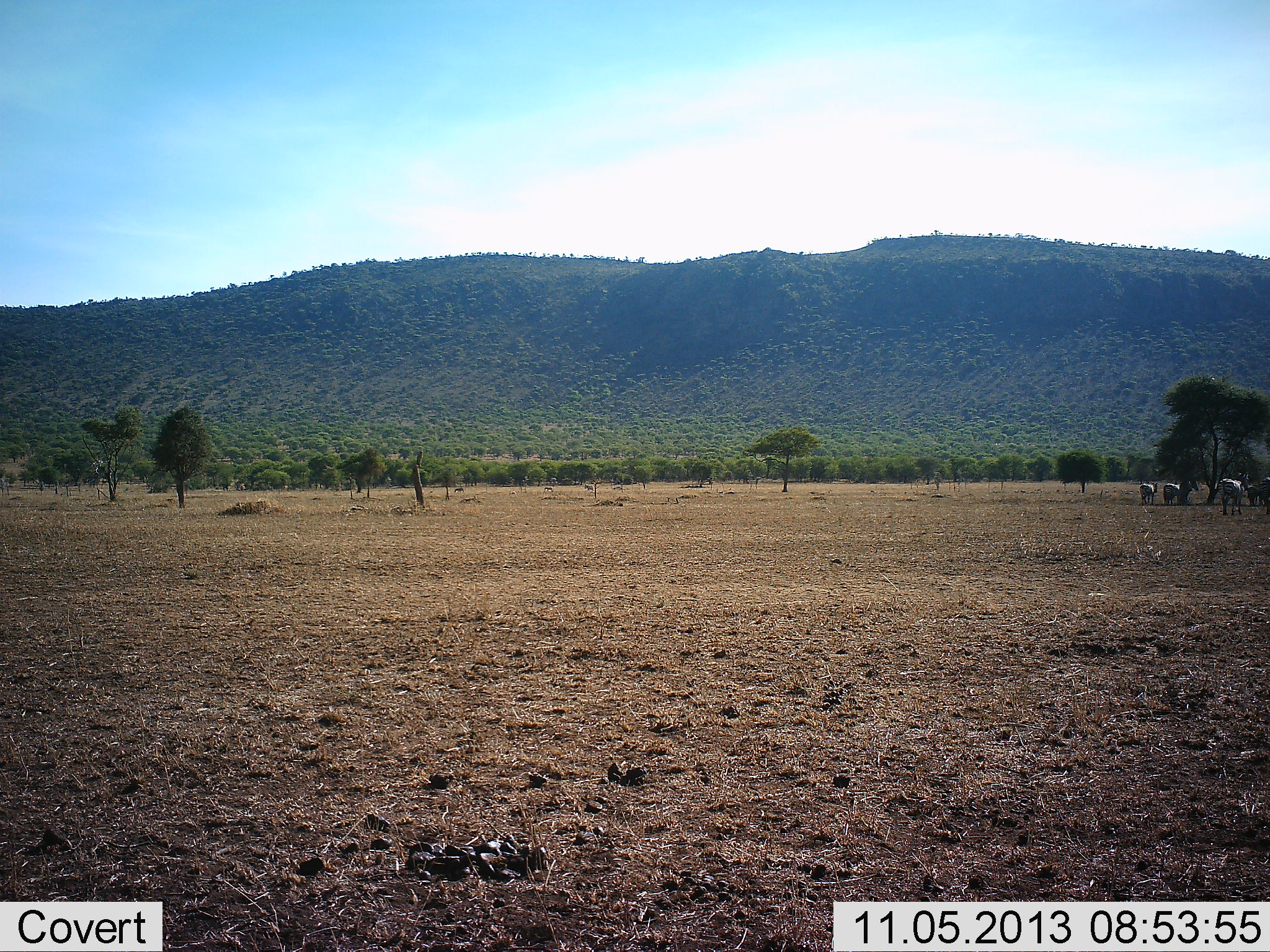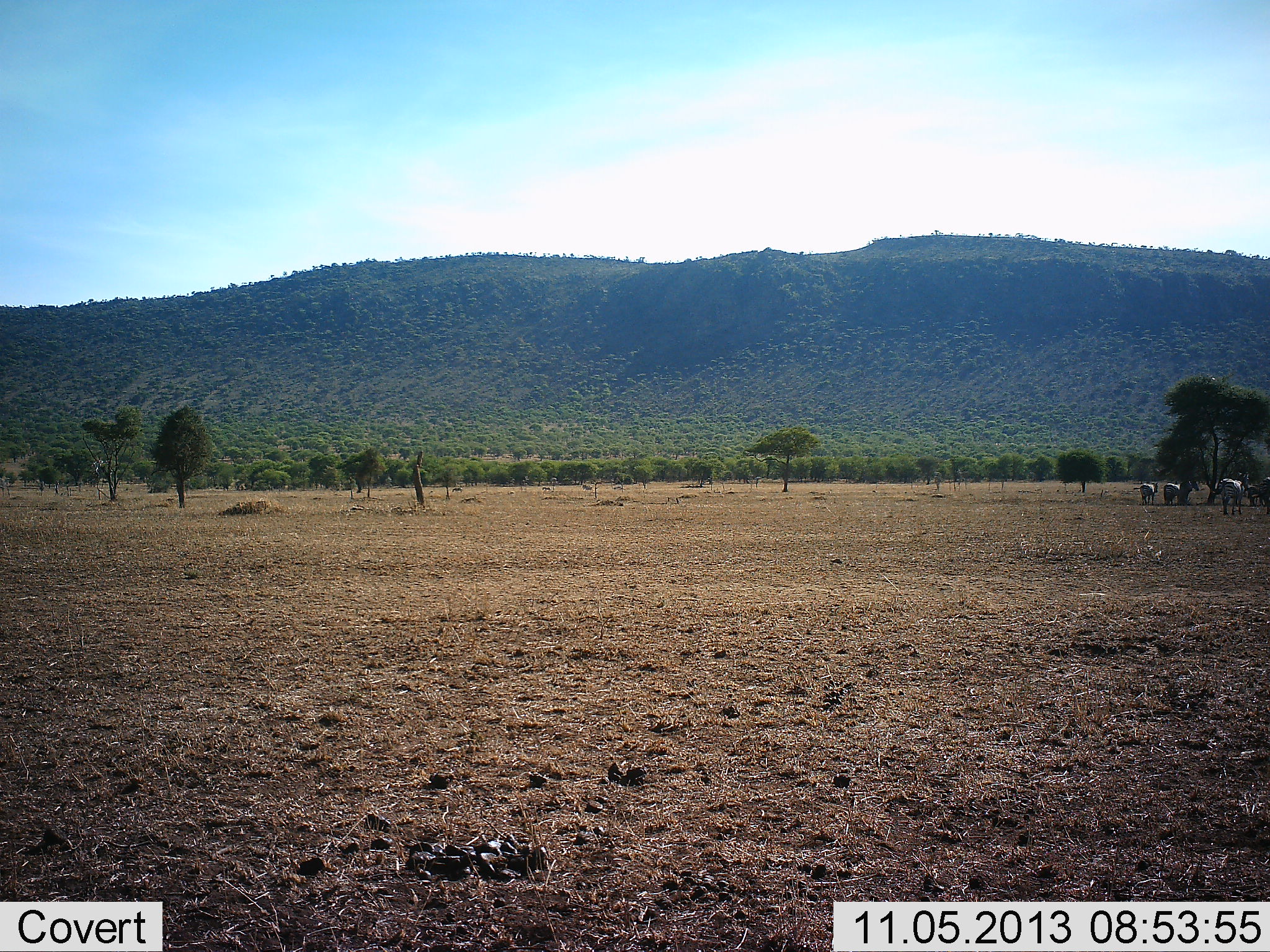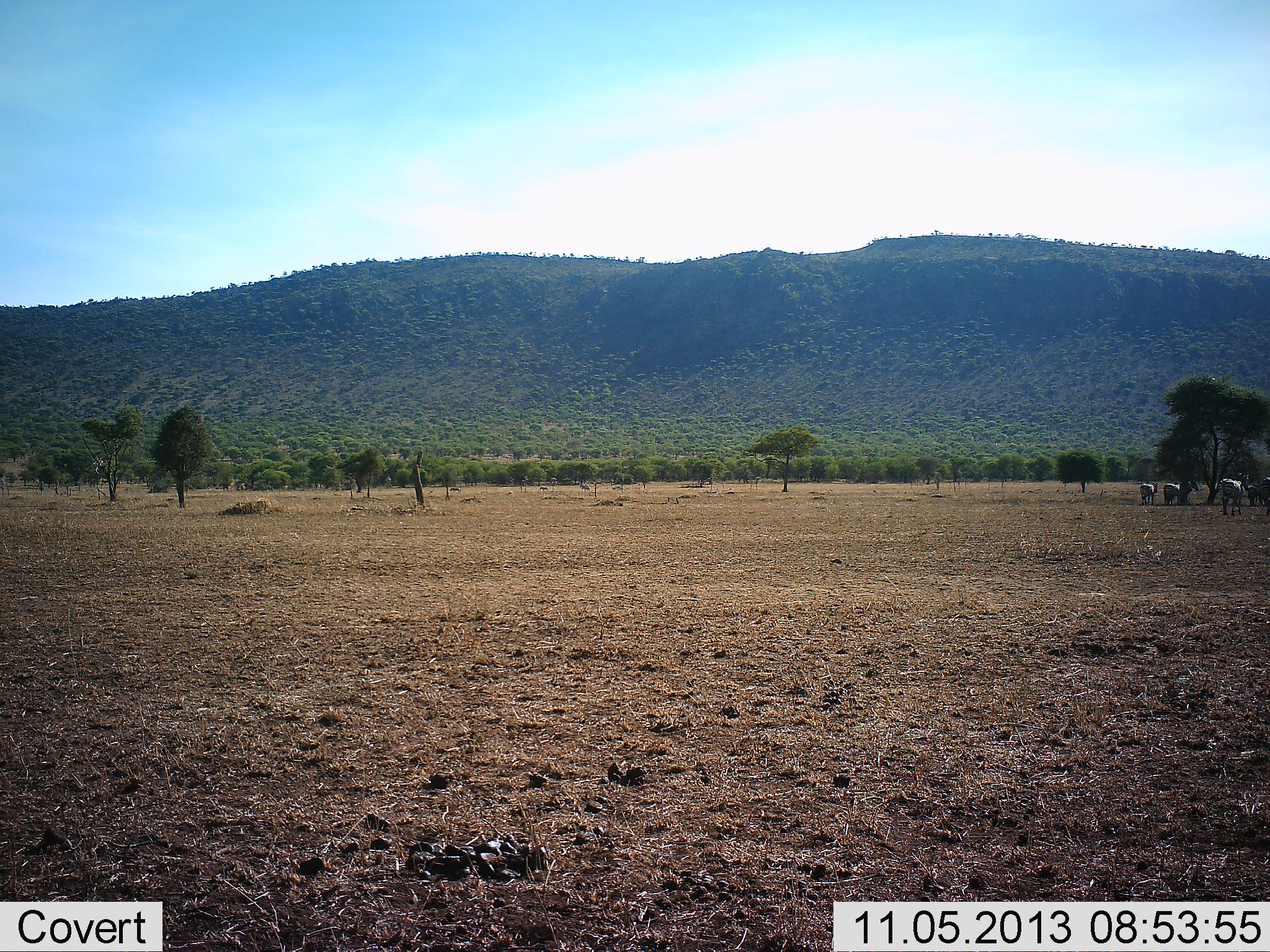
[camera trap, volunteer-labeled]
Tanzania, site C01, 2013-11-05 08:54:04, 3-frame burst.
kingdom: Animalia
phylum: Chordata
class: Mammalia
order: Perissodactyla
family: Equidae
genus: Equus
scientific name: Equus quagga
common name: plains zebra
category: zebra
Zebra (plains zebra) (Equus quagga), count 4. Behavior (volunteer vote fractions): standing 90%, resting 0%, moving 10%, interacting 0%. Young present (vote fraction): 0%. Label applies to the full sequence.